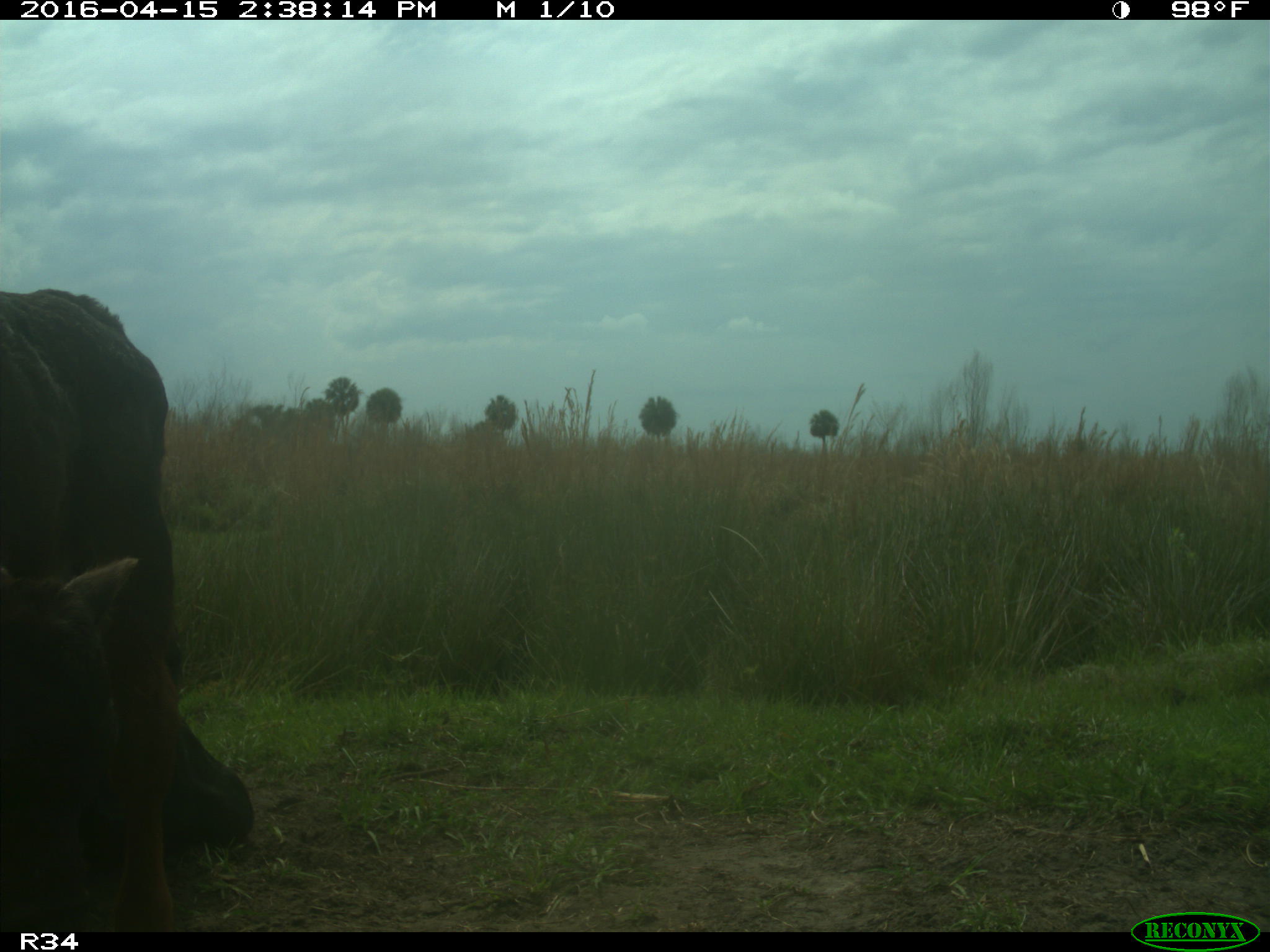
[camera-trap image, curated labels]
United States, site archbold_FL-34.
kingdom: Animalia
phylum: Chordata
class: Mammalia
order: Artiodactyla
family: Bovidae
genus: Bos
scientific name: Bos taurus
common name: domestic cow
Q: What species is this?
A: Bos taurus (domestic cow).